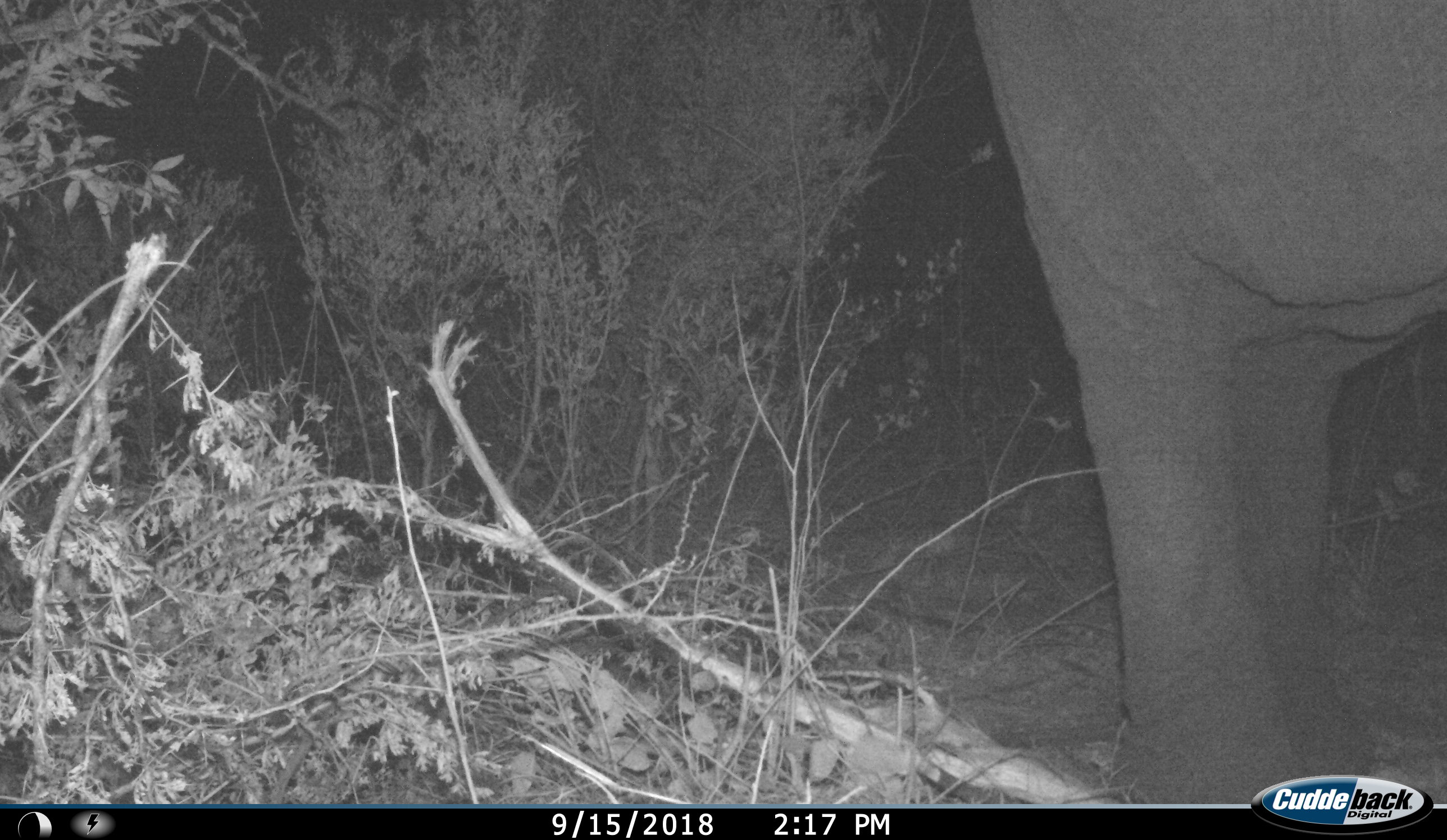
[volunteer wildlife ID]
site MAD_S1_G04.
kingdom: Animalia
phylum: Chordata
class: Mammalia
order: Proboscidea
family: Elephantidae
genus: Loxodonta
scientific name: Loxodonta africana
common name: african bush elephant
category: elephant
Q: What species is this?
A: Elephant (african bush elephant) (Loxodonta africana).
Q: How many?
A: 1.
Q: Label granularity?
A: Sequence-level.